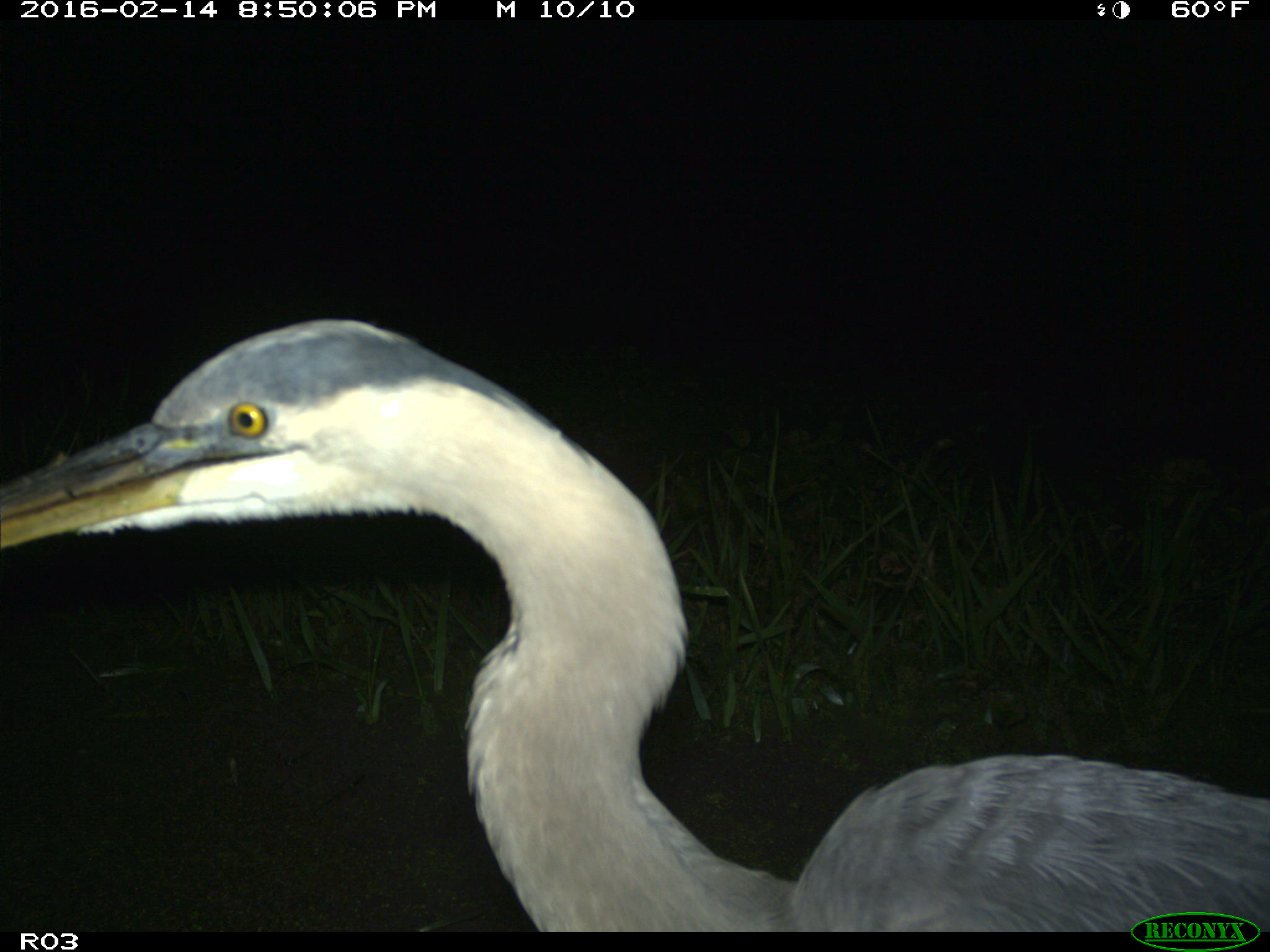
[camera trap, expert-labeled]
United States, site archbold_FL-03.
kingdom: Animalia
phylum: Chordata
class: Aves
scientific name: Aves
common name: birds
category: unidentified bird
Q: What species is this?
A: Unidentified bird (birds) (Aves).